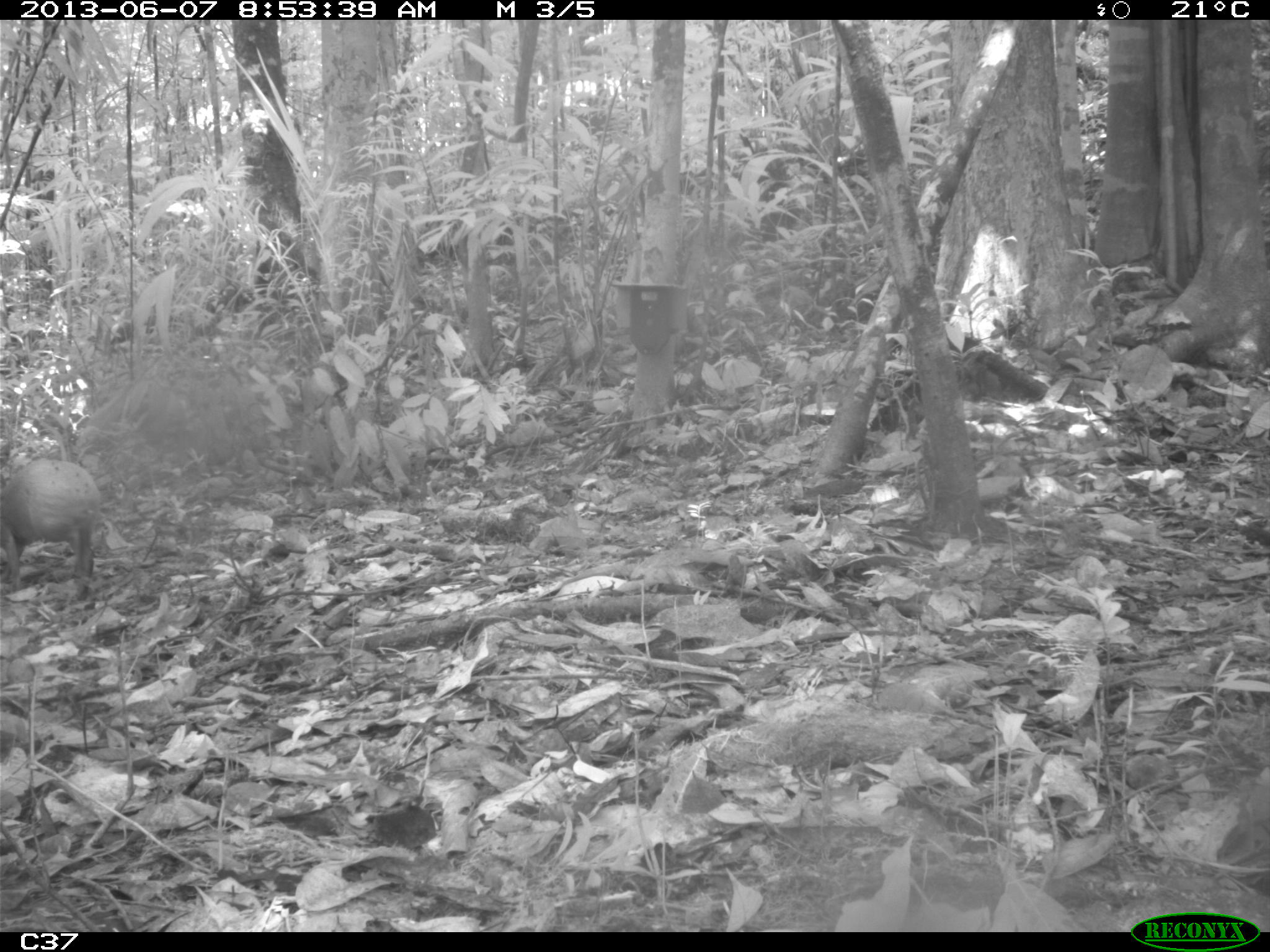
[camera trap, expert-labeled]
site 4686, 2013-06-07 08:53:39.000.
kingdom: Animalia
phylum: Chordata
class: Mammalia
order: Rodentia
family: Dasyproctidae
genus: Dasyprocta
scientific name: Dasyprocta leporina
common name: red-rumped agouti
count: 1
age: adult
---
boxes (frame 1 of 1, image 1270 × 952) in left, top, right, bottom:
dasyprocta leporina: 0, 458, 103, 599